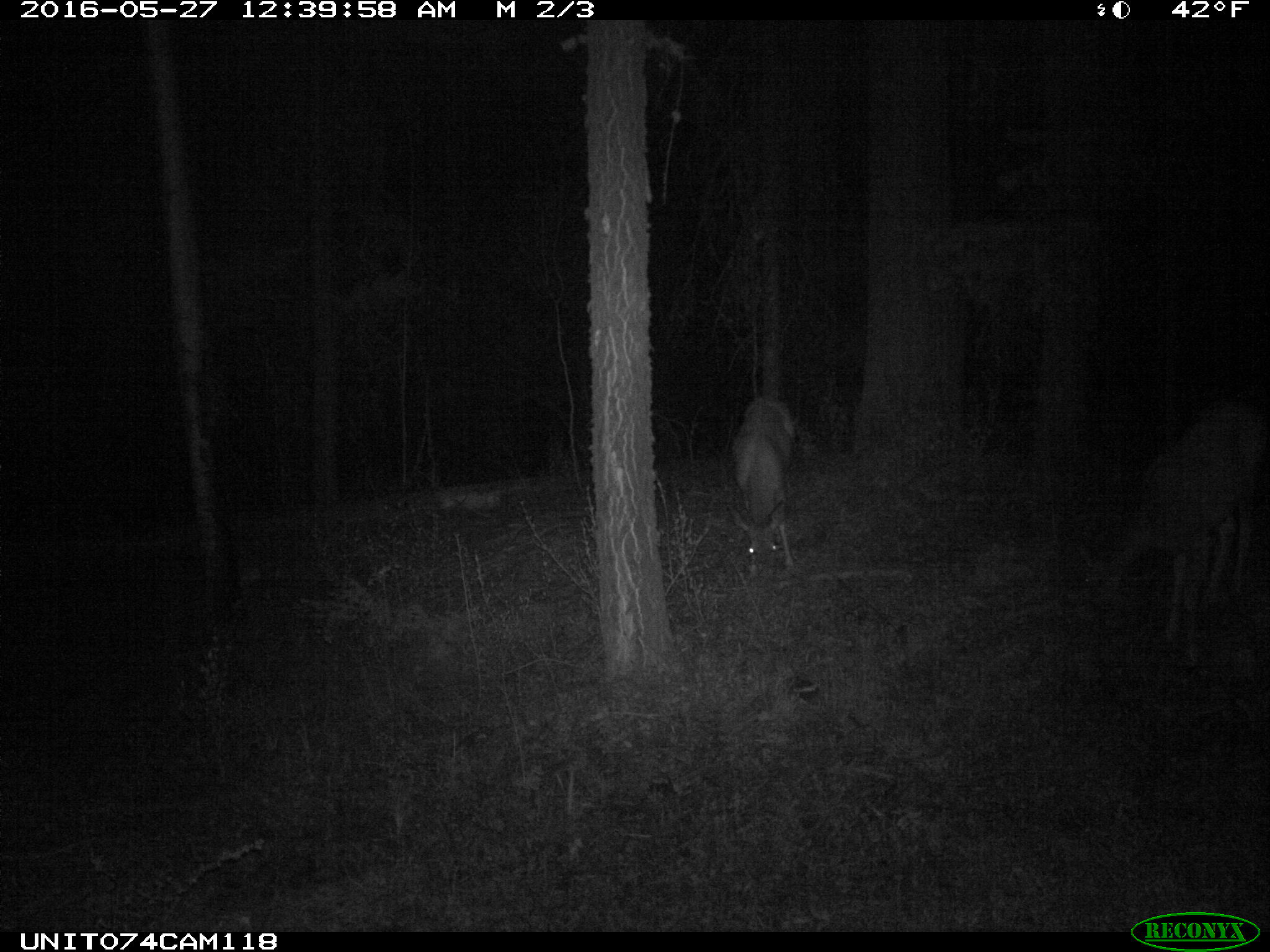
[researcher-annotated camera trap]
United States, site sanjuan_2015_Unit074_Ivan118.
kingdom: Animalia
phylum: Chordata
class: Mammalia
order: Artiodactyla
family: Cervidae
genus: Odocoileus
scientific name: Odocoileus hemionus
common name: mule deer